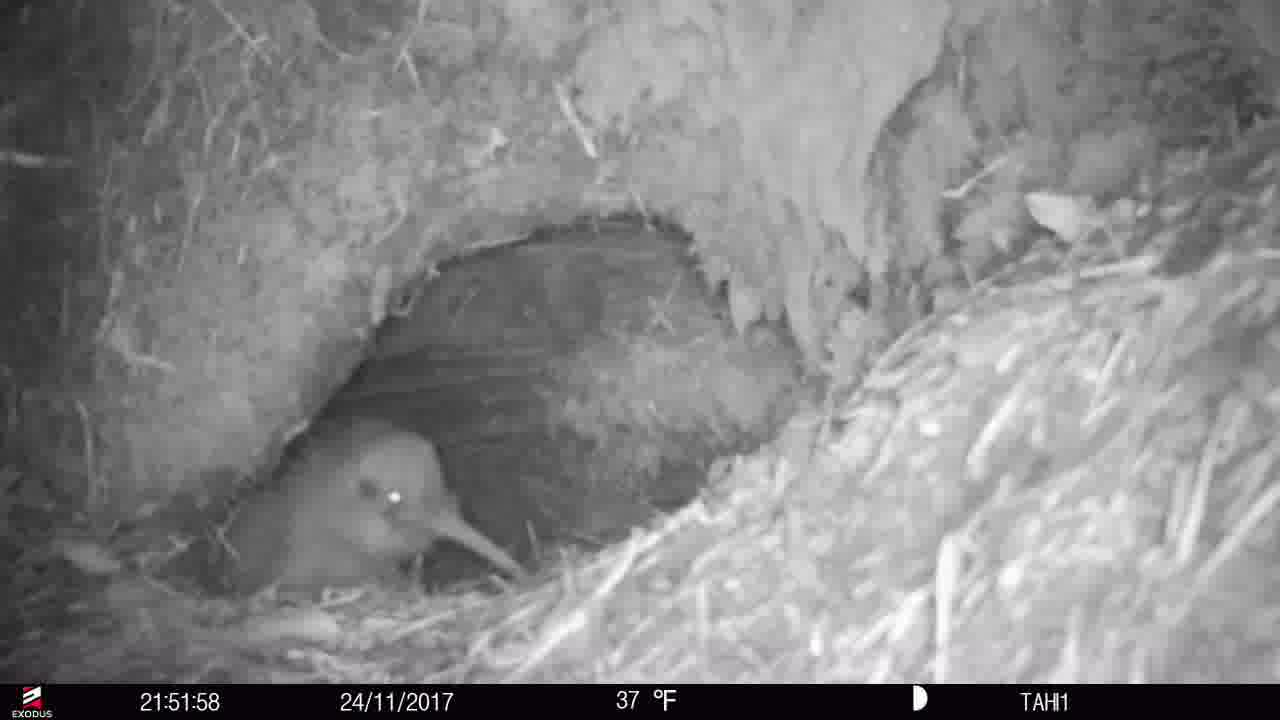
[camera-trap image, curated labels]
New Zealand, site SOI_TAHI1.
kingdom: Animalia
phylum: Chordata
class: Aves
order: Apterygiformes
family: Apterygidae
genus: Apteryx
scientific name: Apteryx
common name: kiwi